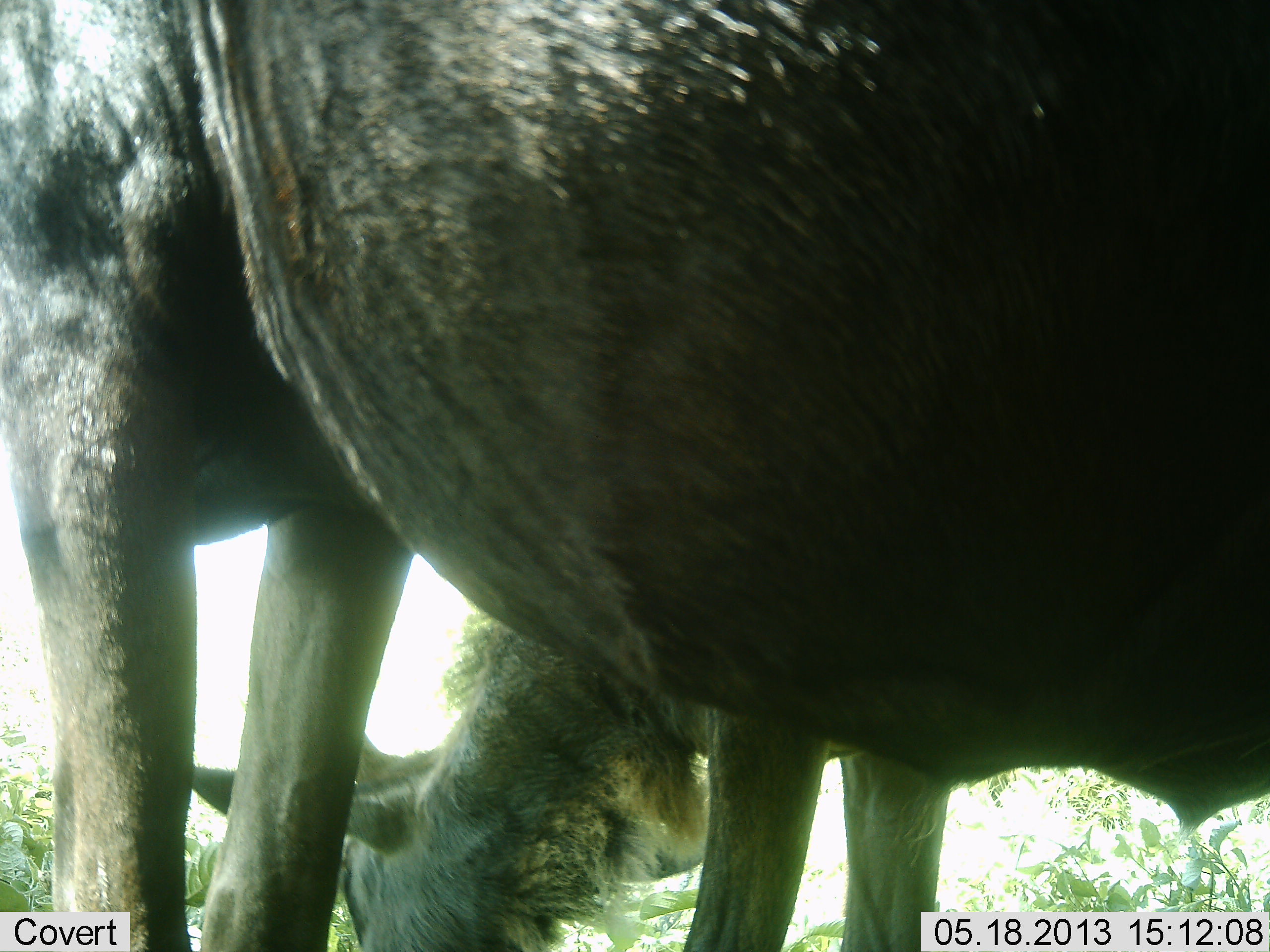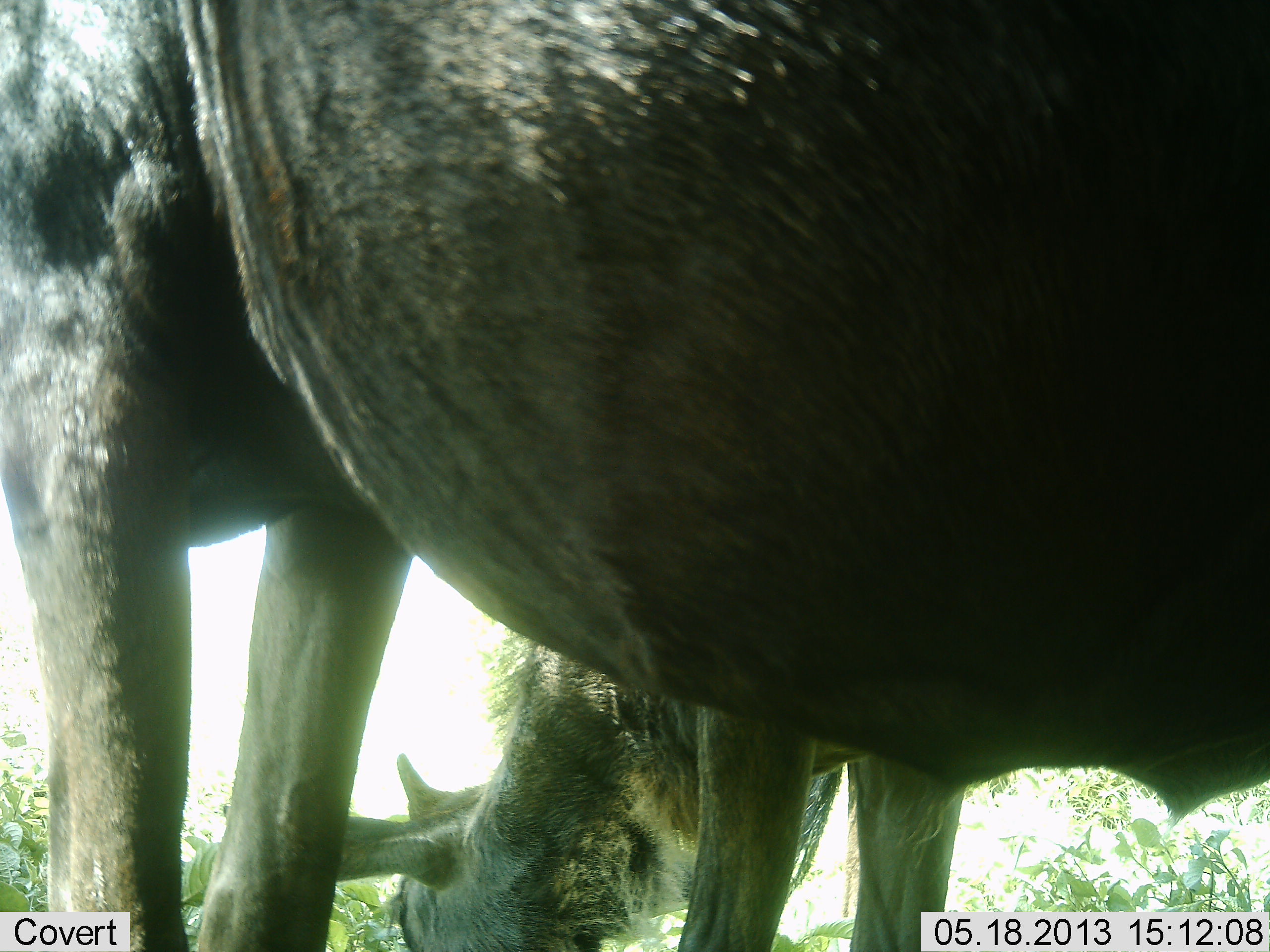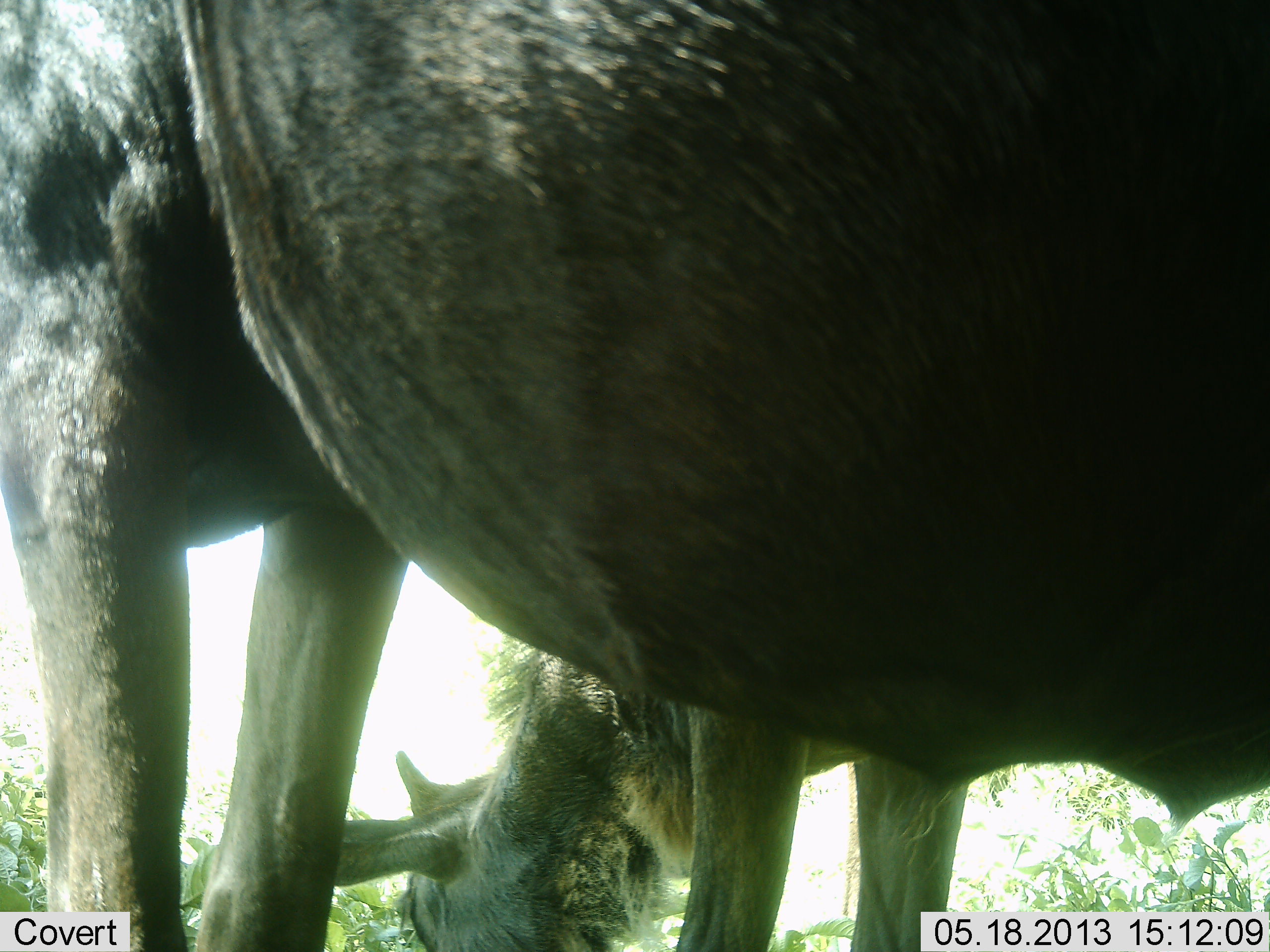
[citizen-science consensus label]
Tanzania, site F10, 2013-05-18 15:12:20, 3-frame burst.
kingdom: Animalia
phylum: Chordata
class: Mammalia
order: Artiodactyla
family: Bovidae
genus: Connochaetes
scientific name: Connochaetes taurinus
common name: blue wildebeest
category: wildebeest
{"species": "wildebeest (blue wildebeest) (Connochaetes taurinus)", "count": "2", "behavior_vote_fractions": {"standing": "83%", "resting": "6%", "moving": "0%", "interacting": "6%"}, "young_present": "17%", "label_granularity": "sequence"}